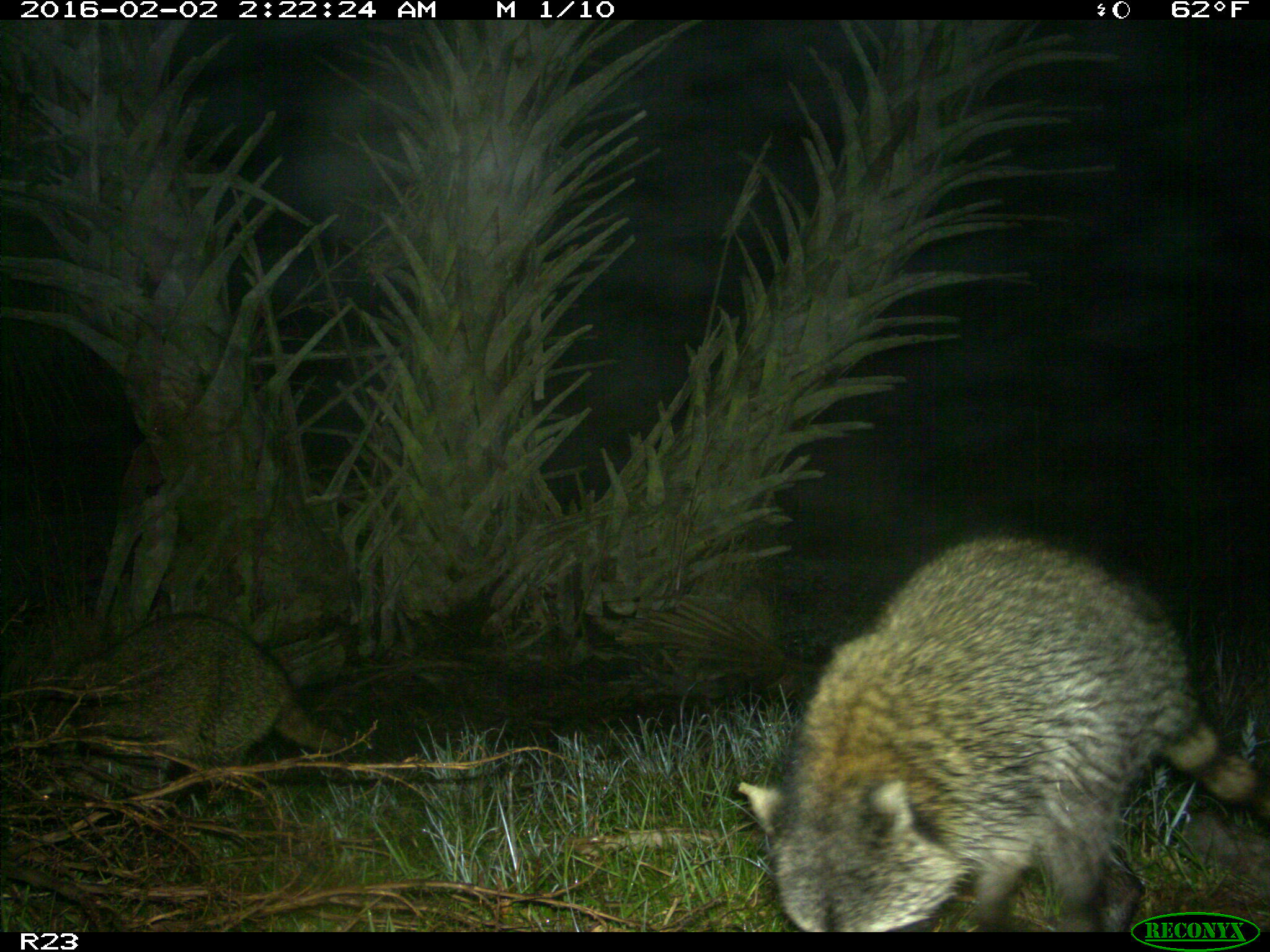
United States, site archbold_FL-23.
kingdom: Animalia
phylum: Chordata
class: Mammalia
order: Carnivora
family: Procyonidae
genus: Procyon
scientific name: Procyon lotor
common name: common raccoon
Procyon lotor (common raccoon).